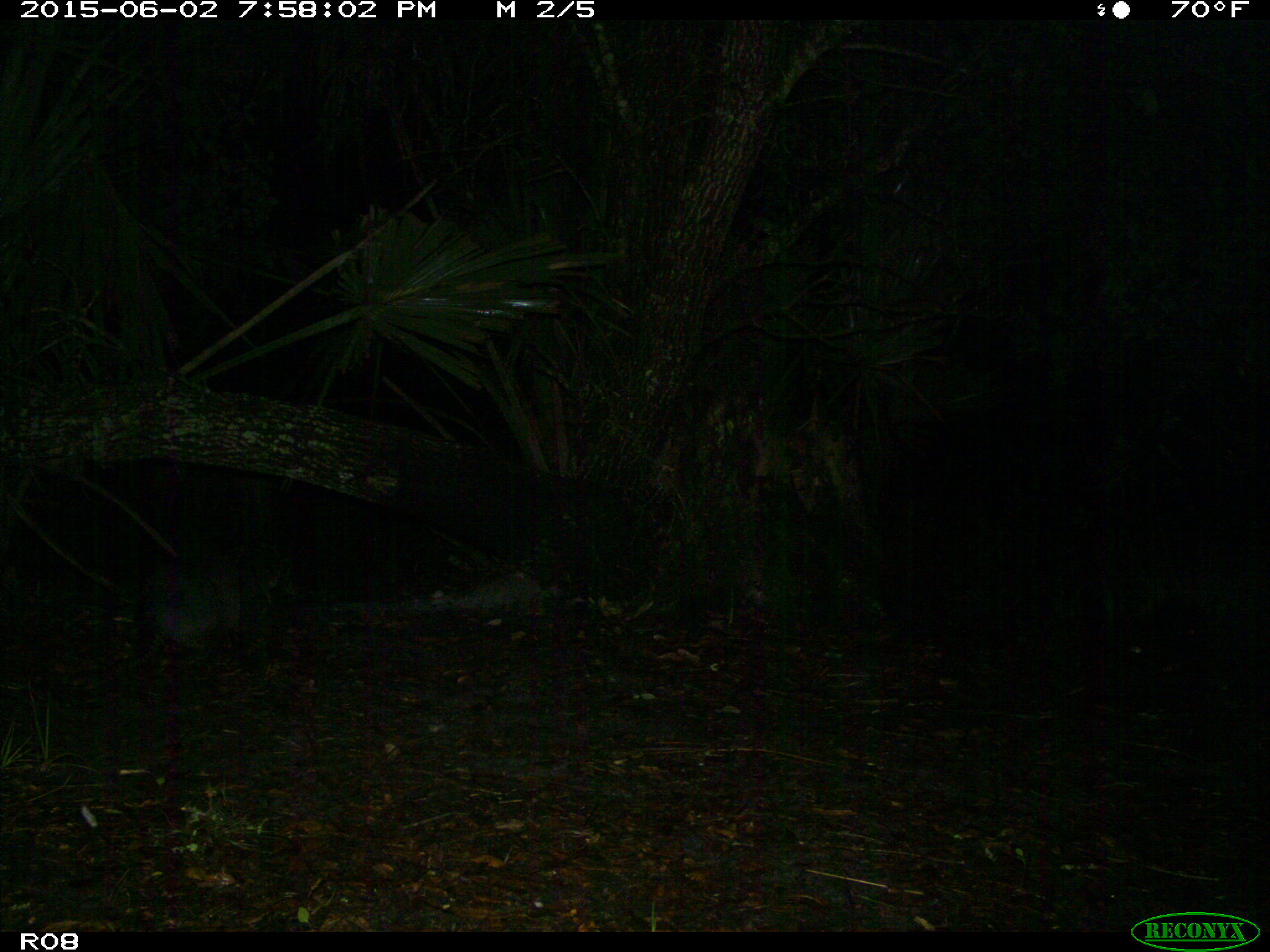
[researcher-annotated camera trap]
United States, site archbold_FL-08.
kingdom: Animalia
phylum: Chordata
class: Mammalia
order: Cingulata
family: Dasypodidae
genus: Dasypus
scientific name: Dasypus novemcinctus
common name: nine-banded armadillo